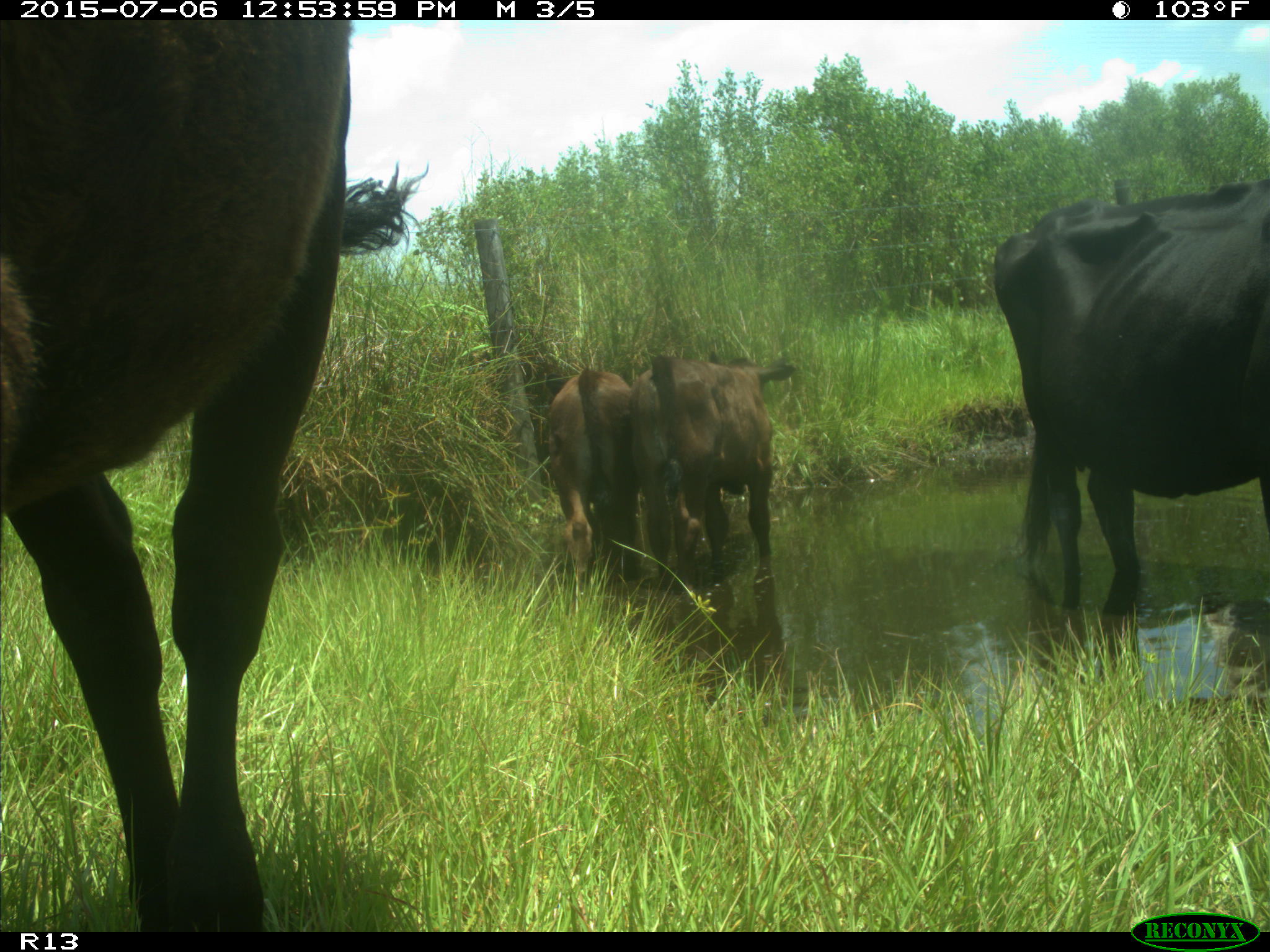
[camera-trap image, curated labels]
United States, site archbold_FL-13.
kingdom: Animalia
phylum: Chordata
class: Mammalia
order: Artiodactyla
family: Bovidae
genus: Bos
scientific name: Bos taurus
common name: domestic cow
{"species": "Bos taurus (domestic cow)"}